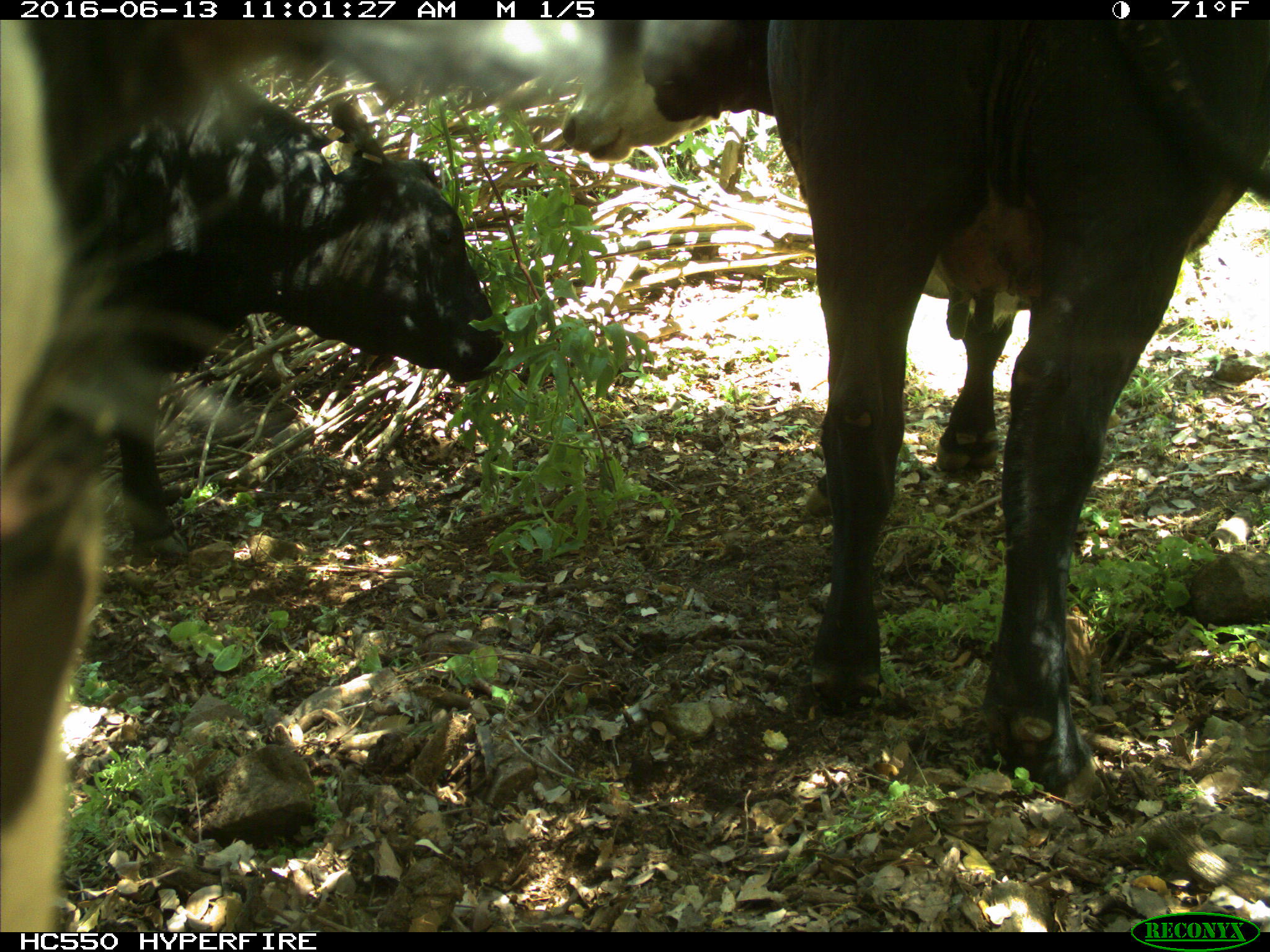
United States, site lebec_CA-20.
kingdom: Animalia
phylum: Chordata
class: Mammalia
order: Artiodactyla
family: Bovidae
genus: Bos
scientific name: Bos taurus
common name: domestic cow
Bos taurus (domestic cow).